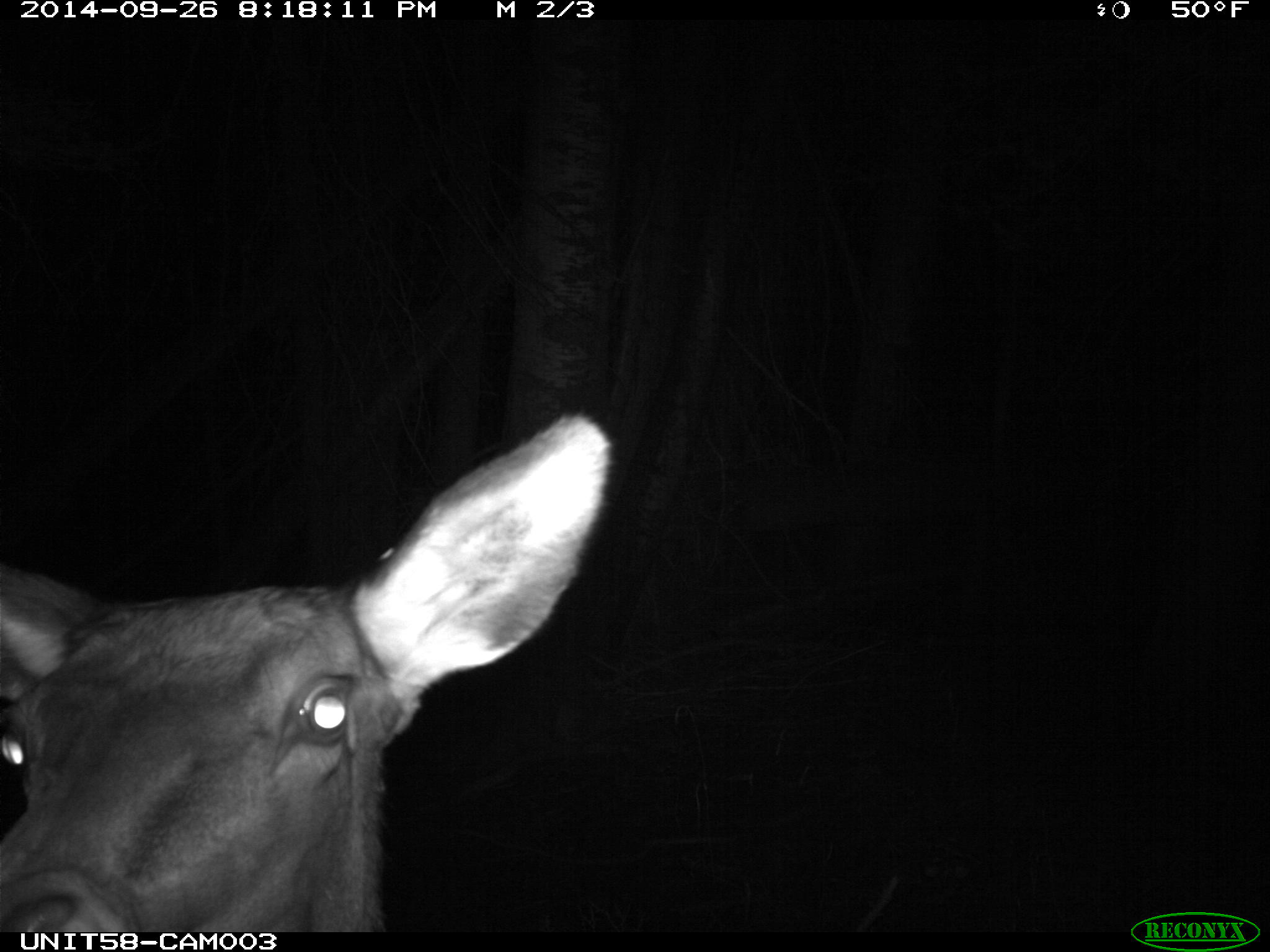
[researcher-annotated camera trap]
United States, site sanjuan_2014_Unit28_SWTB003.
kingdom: Animalia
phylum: Chordata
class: Mammalia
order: Artiodactyla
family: Cervidae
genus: Cervus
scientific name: Cervus elaphus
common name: red deer